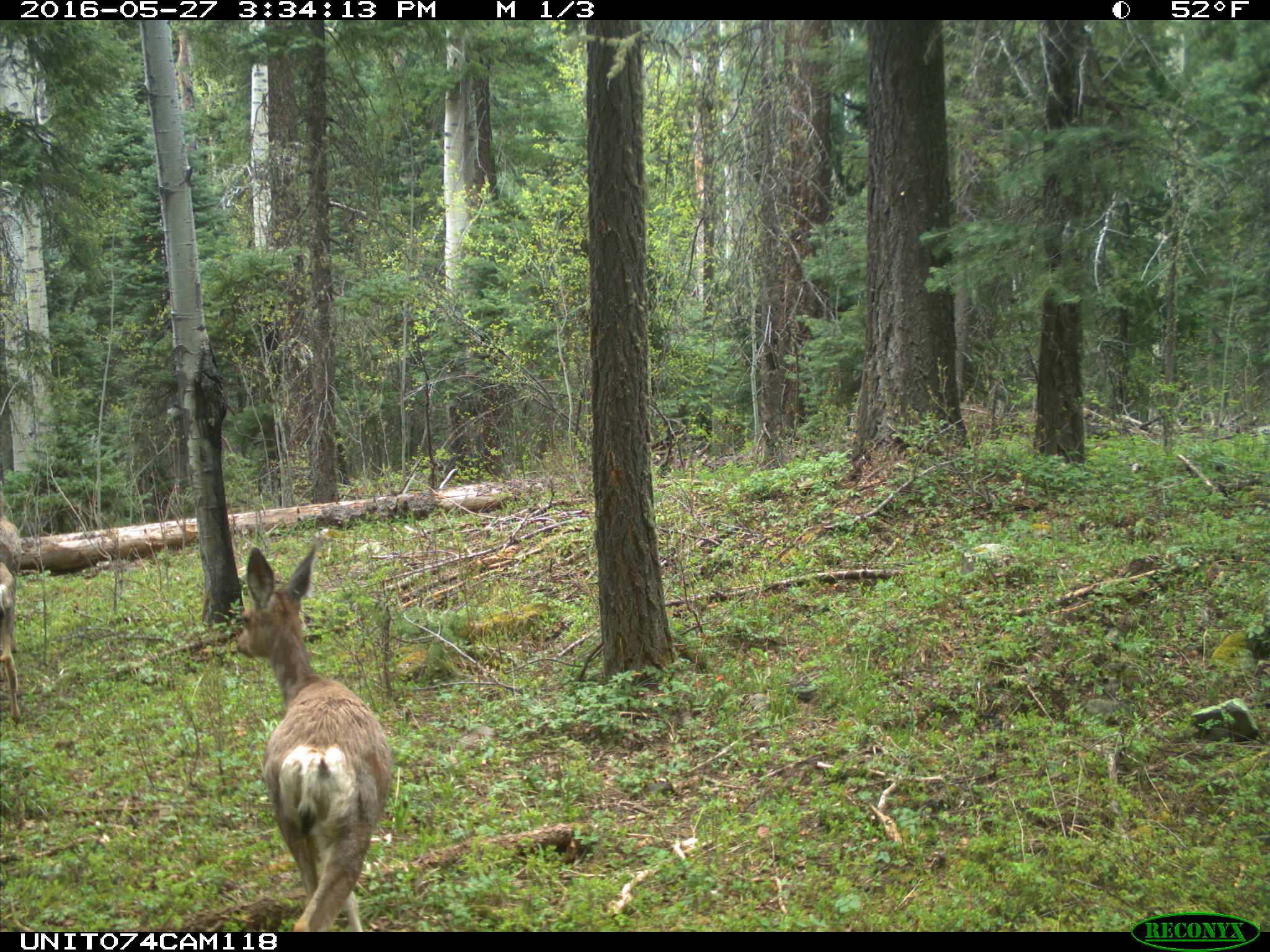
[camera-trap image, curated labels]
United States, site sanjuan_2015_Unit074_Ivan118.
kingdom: Animalia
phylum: Chordata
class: Mammalia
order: Artiodactyla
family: Cervidae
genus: Odocoileus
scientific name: Odocoileus hemionus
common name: mule deer